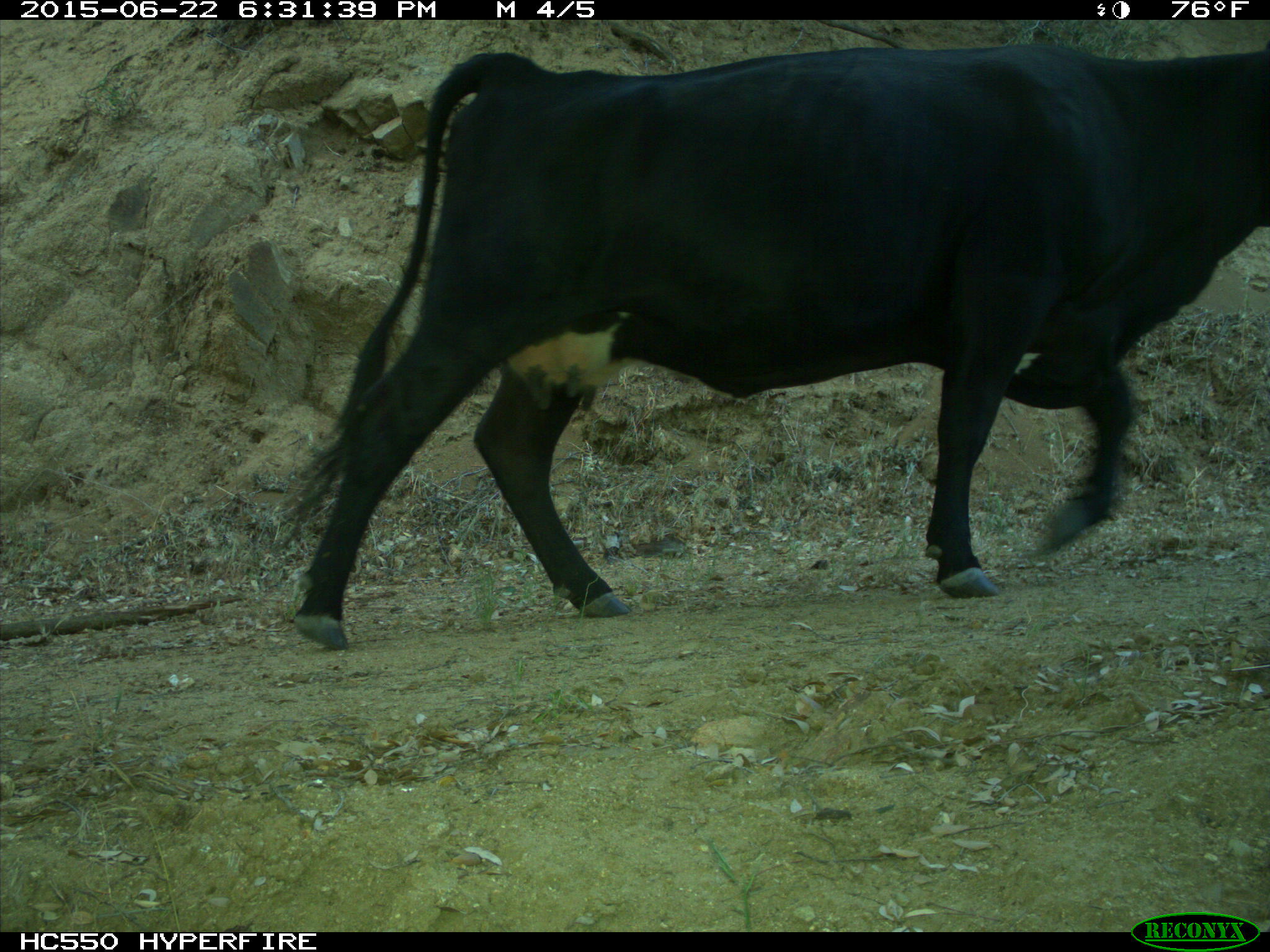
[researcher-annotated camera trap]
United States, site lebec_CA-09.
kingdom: Animalia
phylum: Chordata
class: Mammalia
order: Artiodactyla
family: Bovidae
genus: Bos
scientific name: Bos taurus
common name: domestic cow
Bos taurus (domestic cow).